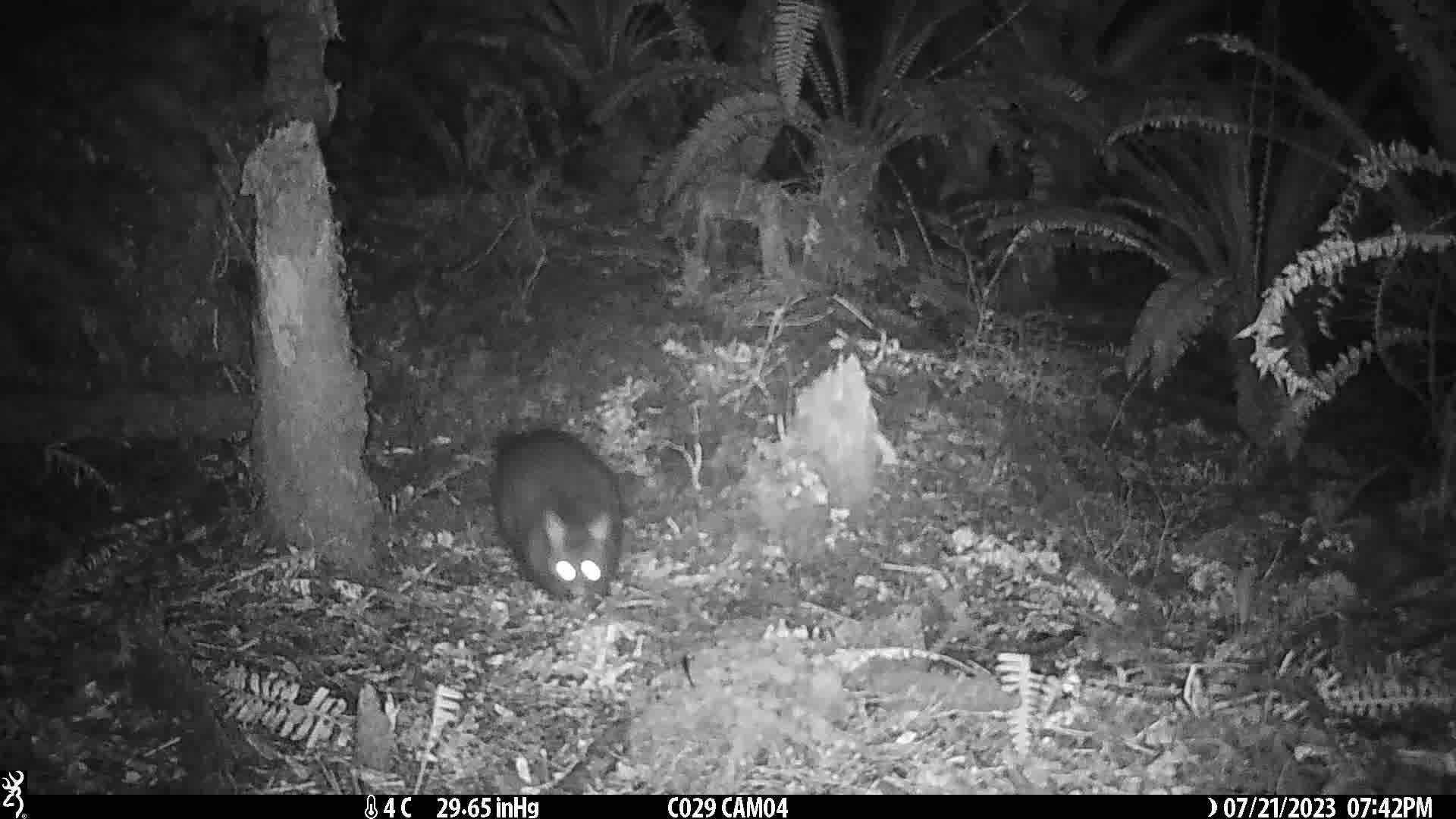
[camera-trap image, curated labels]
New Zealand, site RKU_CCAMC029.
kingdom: Animalia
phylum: Chordata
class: Mammalia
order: Diprotodontia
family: Phalangeridae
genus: Trichosurus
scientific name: Trichosurus vulpecula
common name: common brushtail possum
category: possum